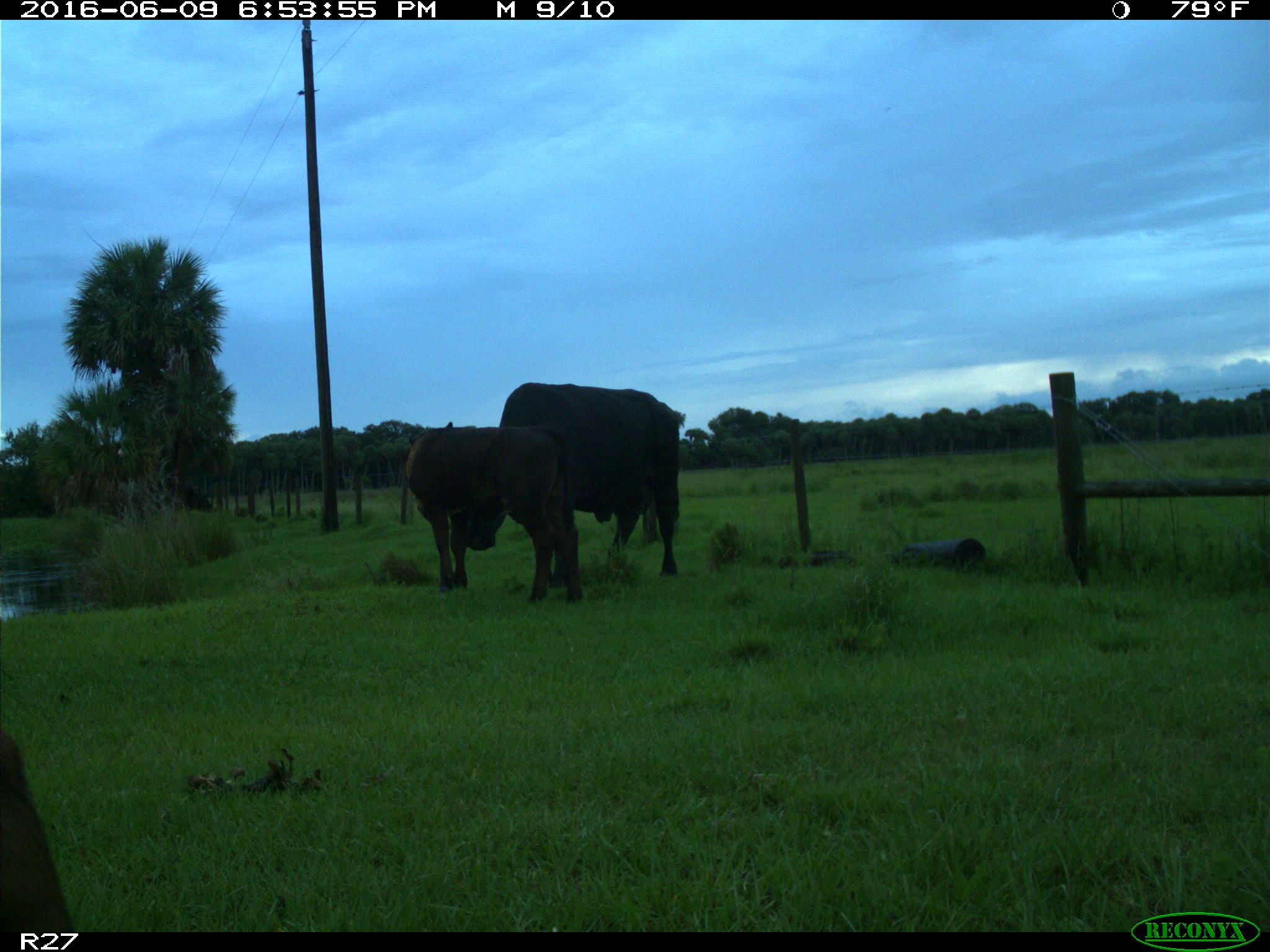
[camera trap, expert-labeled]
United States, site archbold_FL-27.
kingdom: Animalia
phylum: Chordata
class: Mammalia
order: Artiodactyla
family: Bovidae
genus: Bos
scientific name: Bos taurus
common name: domestic cow